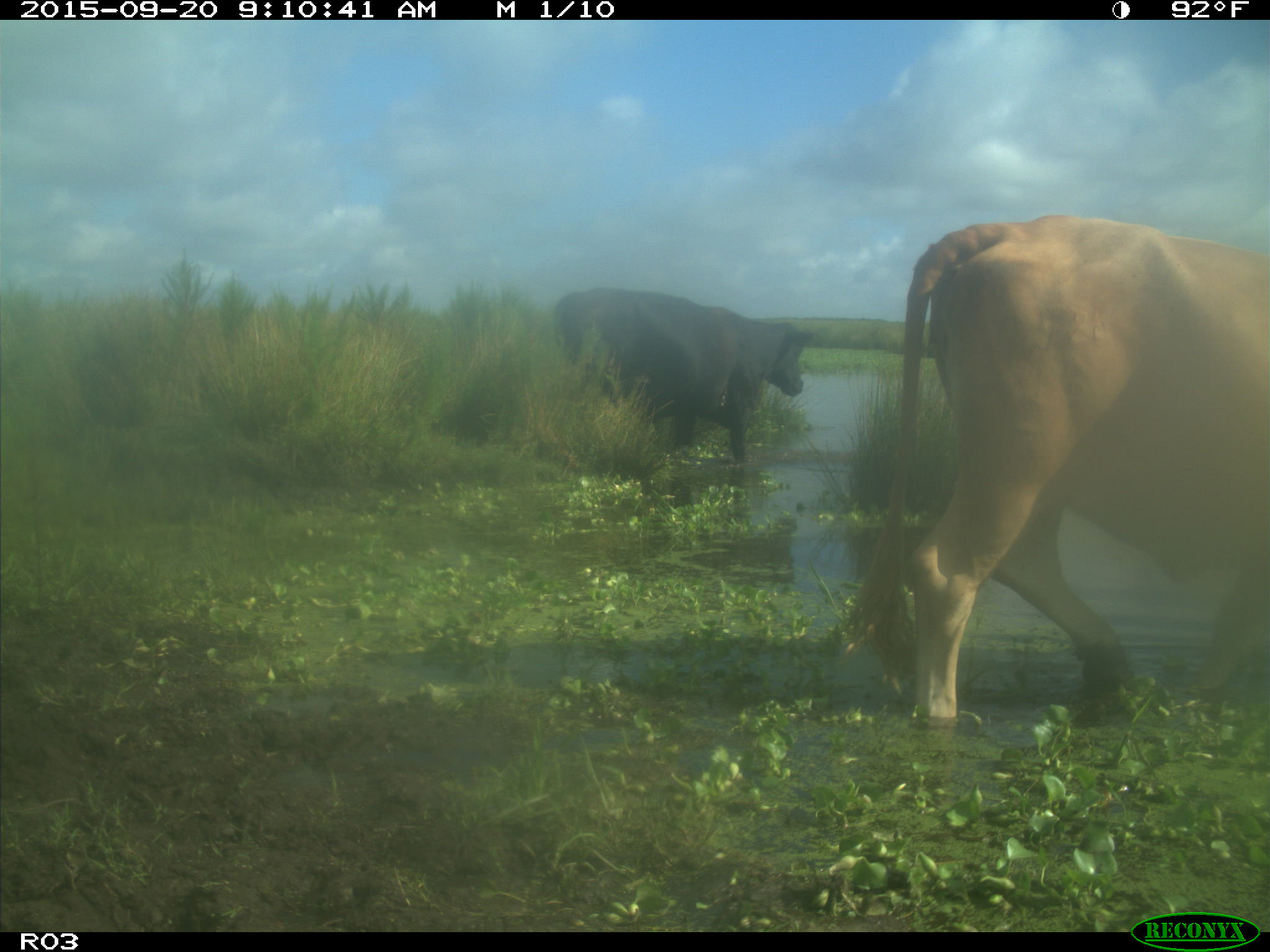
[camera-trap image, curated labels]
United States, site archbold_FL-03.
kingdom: Animalia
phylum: Chordata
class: Mammalia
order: Artiodactyla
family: Bovidae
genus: Bos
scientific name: Bos taurus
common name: domestic cow